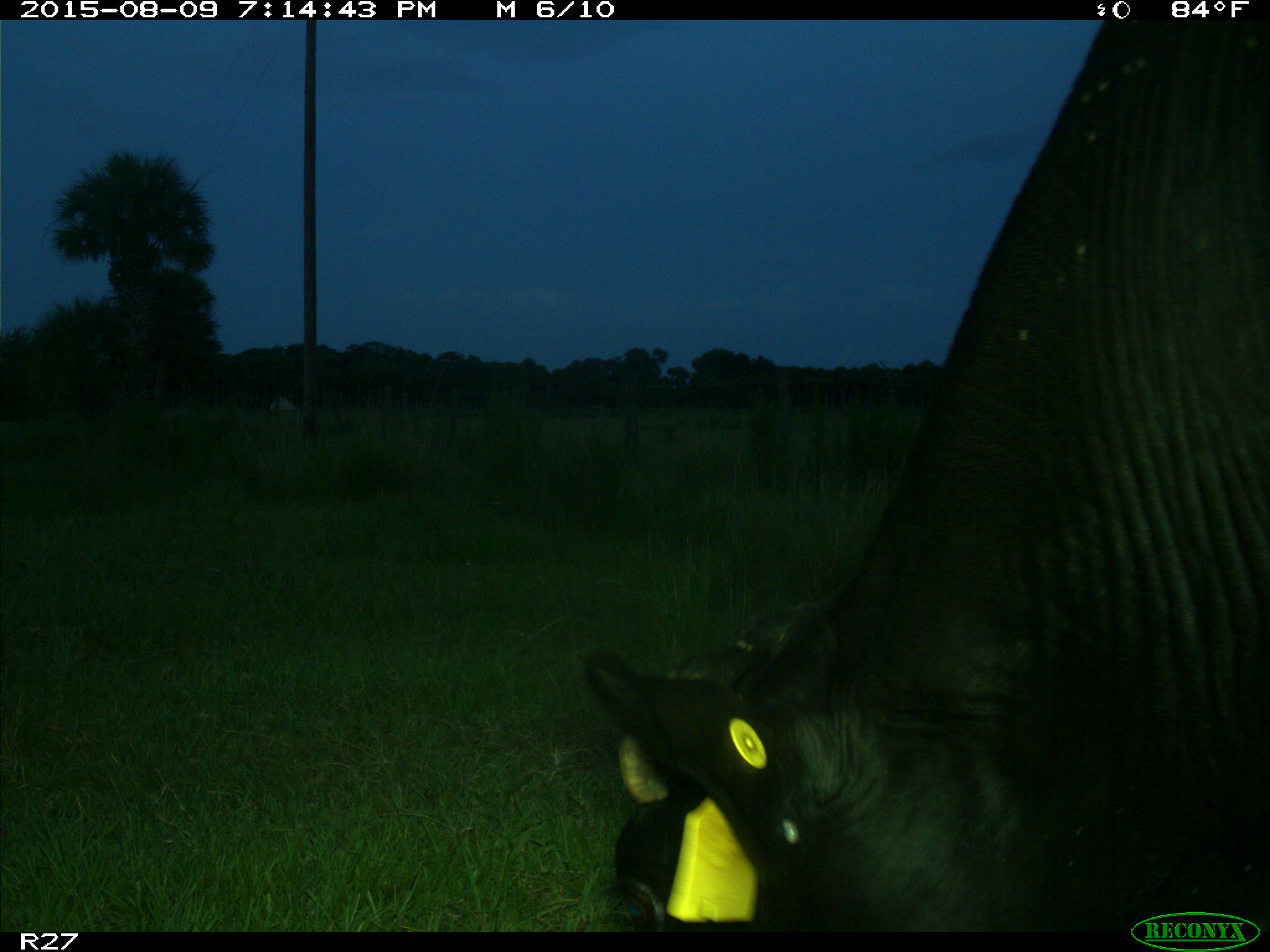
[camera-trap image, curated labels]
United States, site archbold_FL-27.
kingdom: Animalia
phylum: Chordata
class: Mammalia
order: Artiodactyla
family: Bovidae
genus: Bos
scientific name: Bos taurus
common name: domestic cow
Bos taurus (domestic cow).